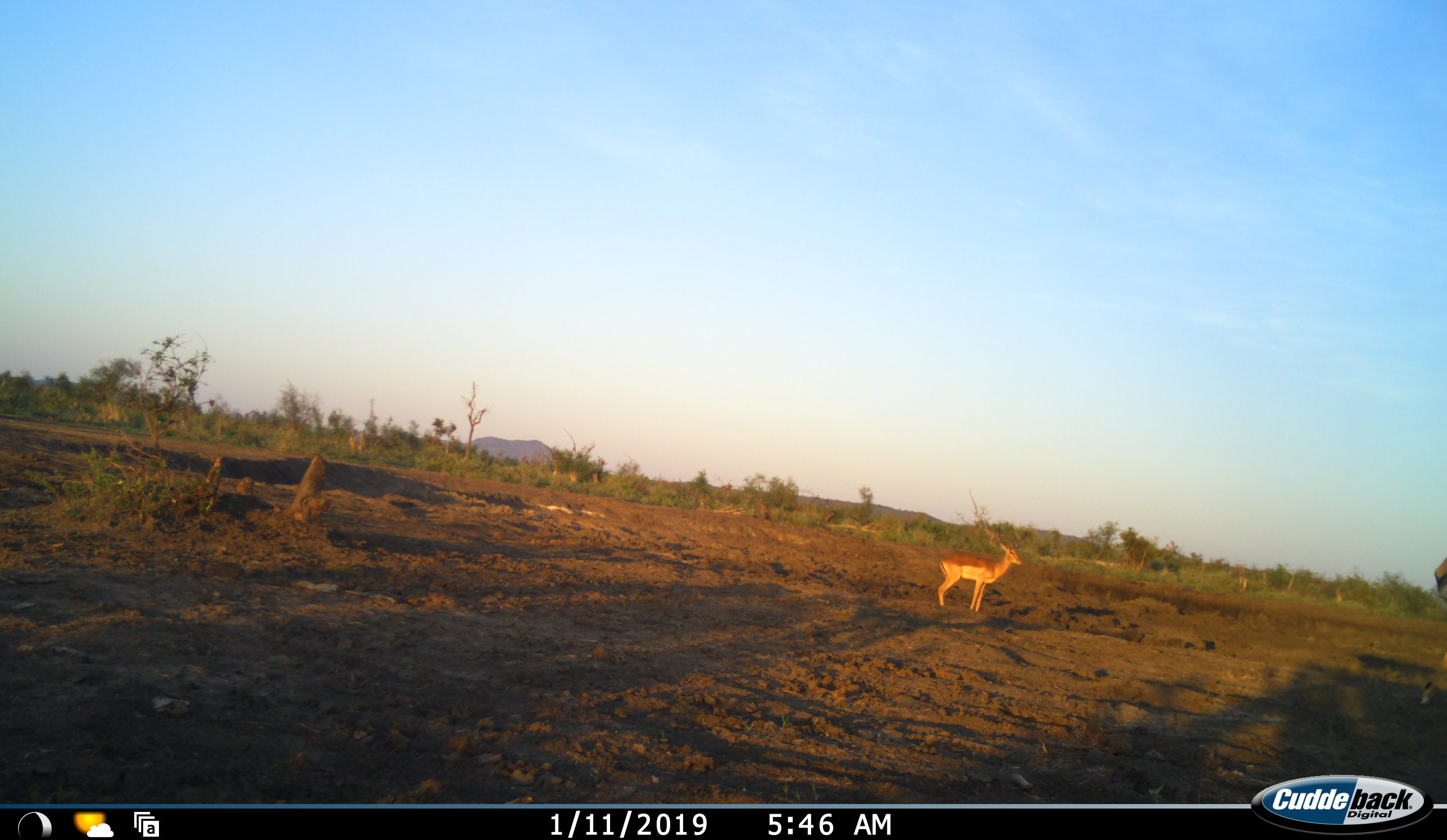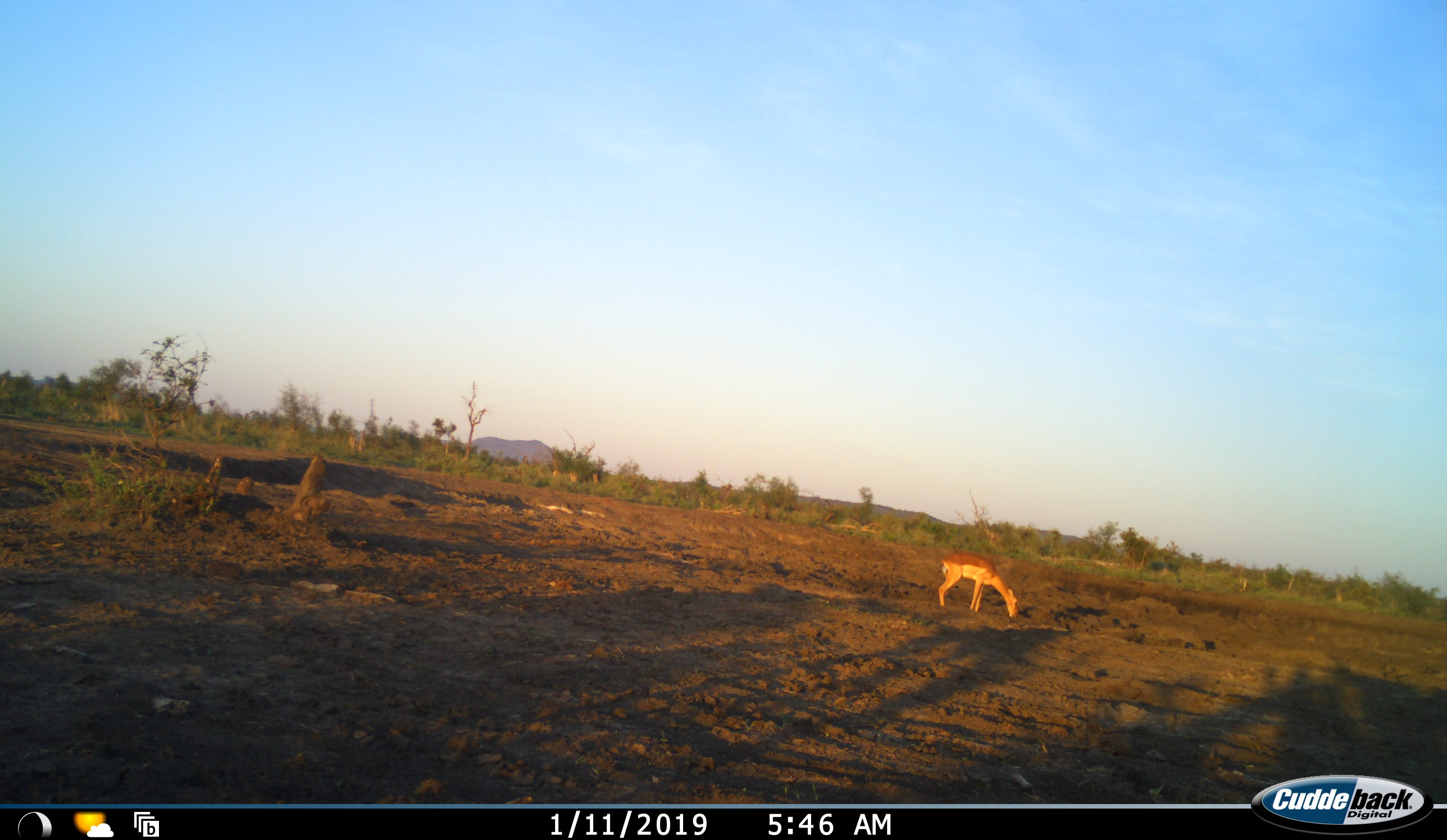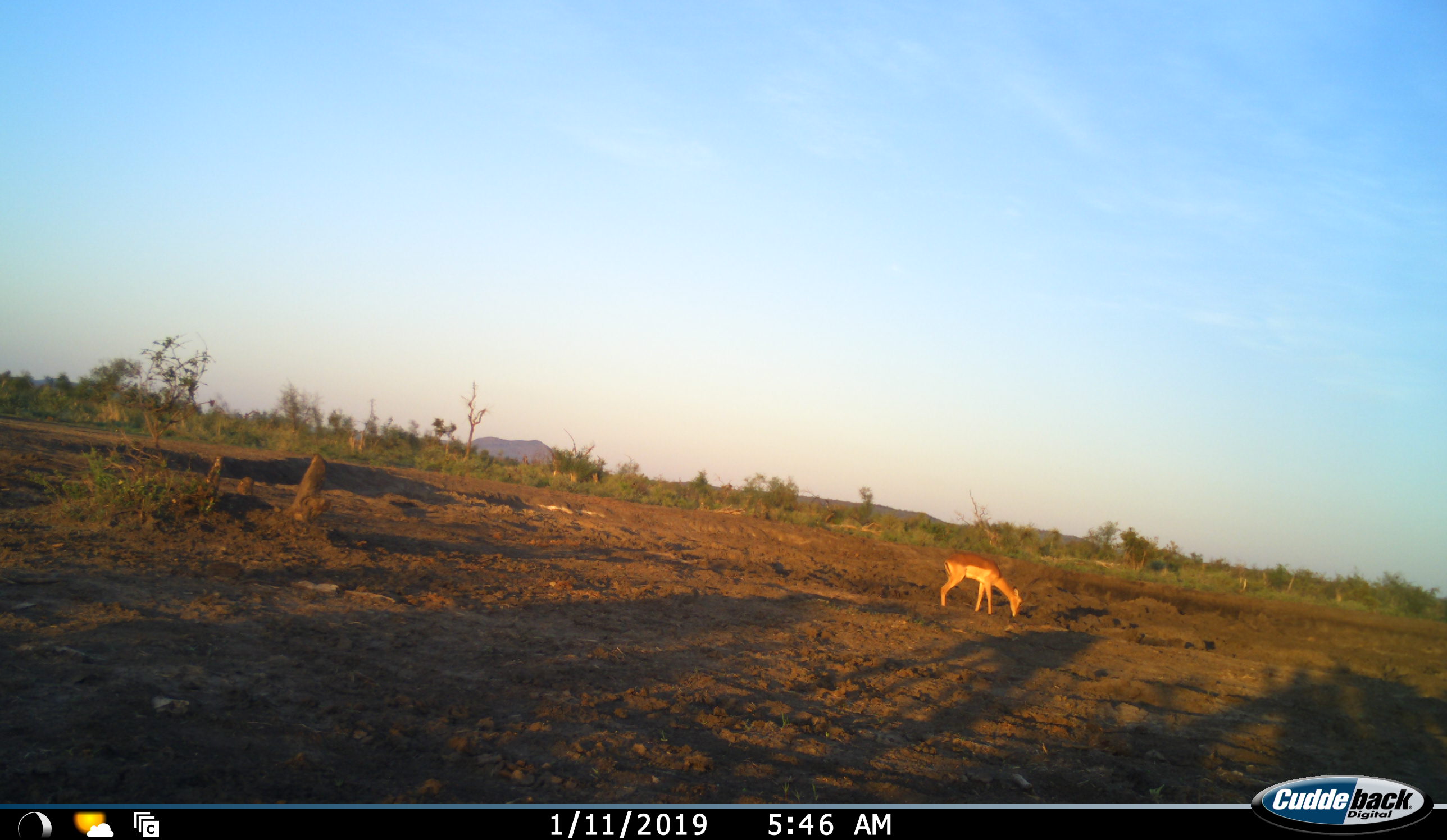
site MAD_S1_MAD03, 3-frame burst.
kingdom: Animalia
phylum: Chordata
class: Mammalia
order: Artiodactyla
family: Bovidae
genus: Aepyceros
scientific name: Aepyceros melampus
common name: impala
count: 2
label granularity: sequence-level